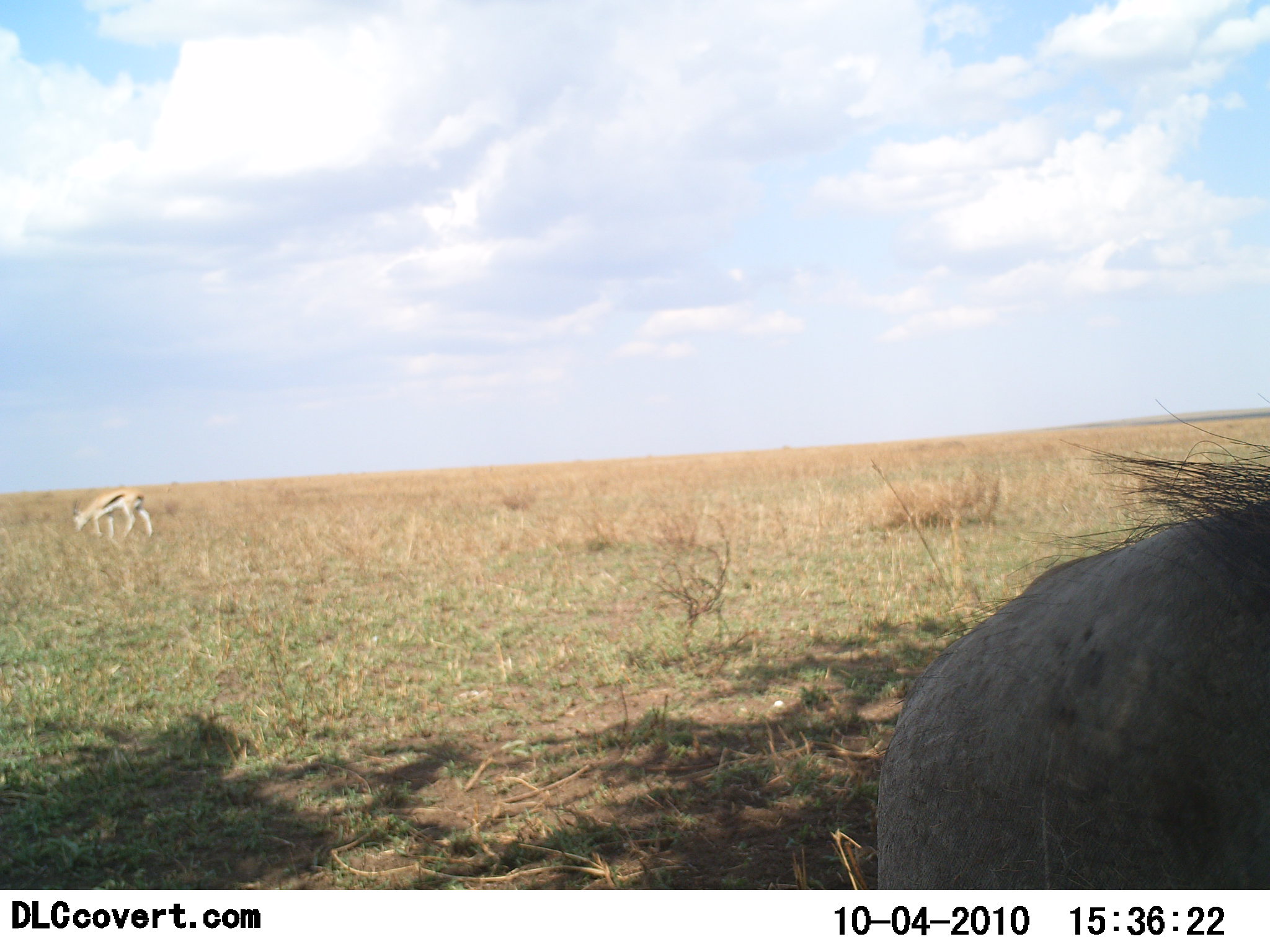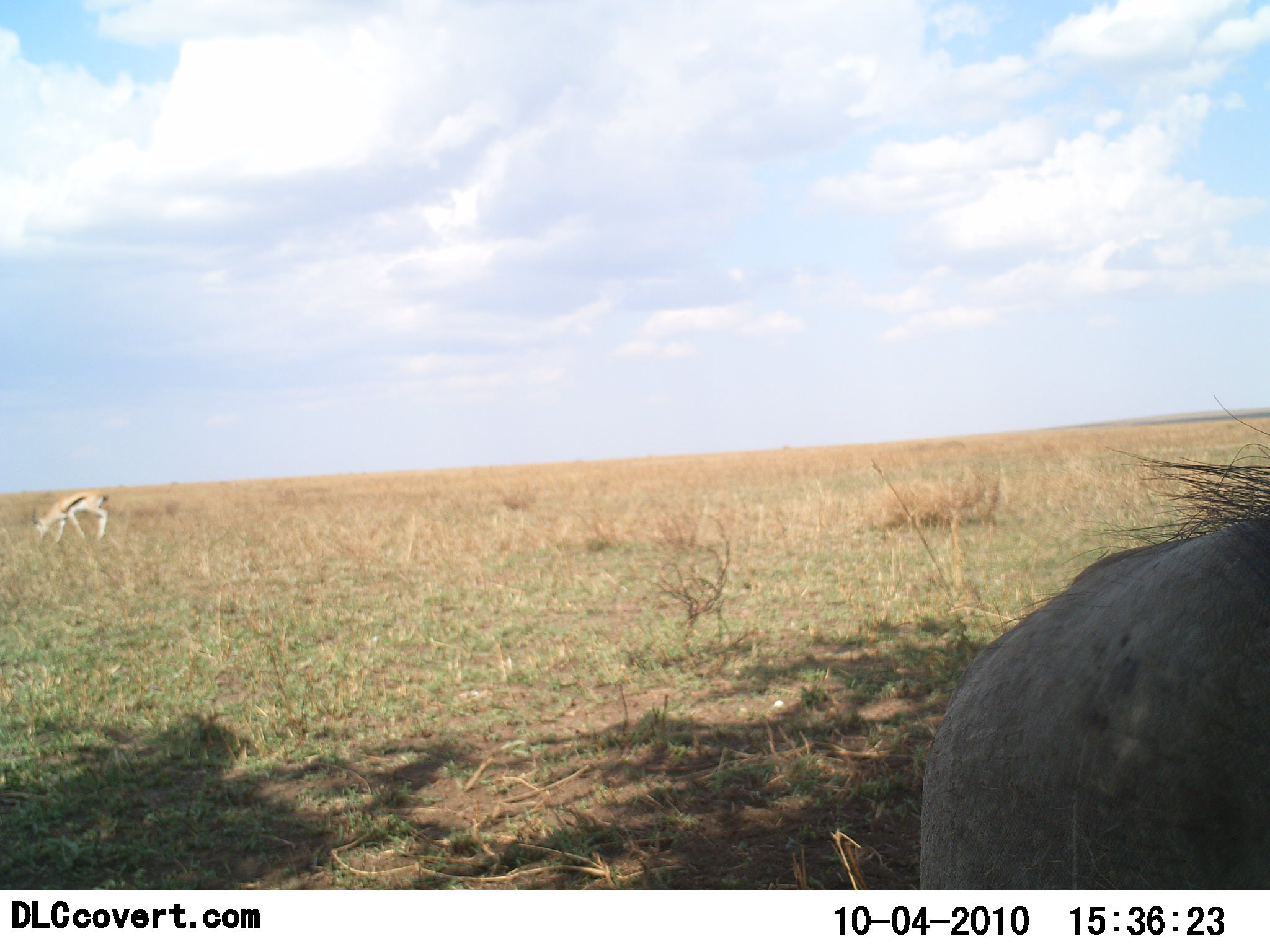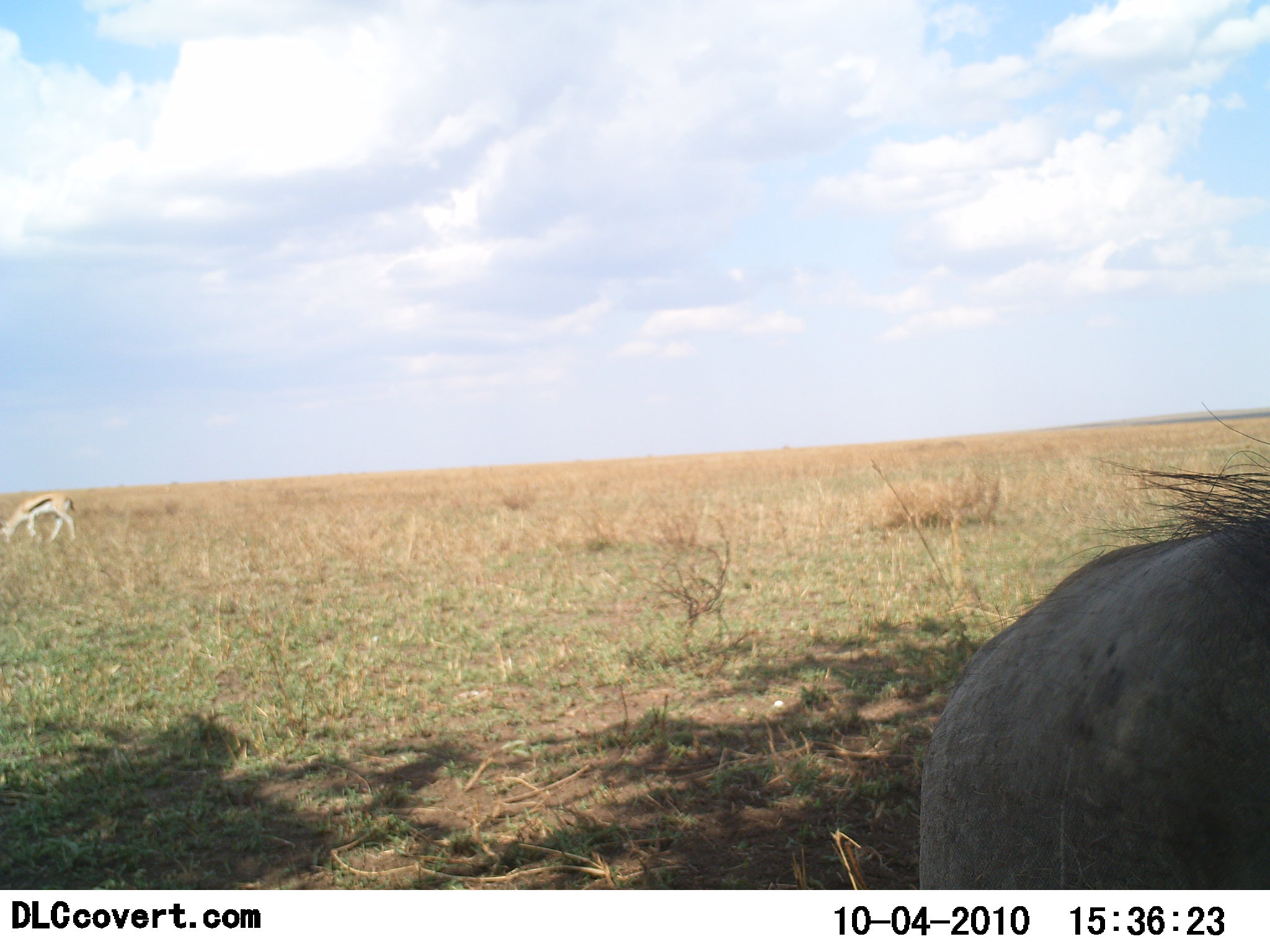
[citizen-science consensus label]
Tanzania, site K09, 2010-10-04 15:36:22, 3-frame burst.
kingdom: Animalia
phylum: Chordata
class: Mammalia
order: Artiodactyla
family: Bovidae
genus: Eudorcas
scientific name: Eudorcas thomsonii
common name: thomson's gazelle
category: gazellethomsons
Gazellethomsons (thomson's gazelle) (Eudorcas thomsonii), count 1. Behavior (volunteer vote fractions): standing 12%, resting 0%, moving 25%, interacting 0%. Young present (vote fraction): 0%. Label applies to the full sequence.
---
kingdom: Animalia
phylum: Chordata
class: Mammalia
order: Artiodactyla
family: Suidae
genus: Phacochoerus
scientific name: Phacochoerus africanus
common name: warthog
Warthog (Phacochoerus africanus), count 1. Behavior (volunteer vote fractions): standing 92%, resting 8%, moving 0%, interacting 0%. Young present (vote fraction): 0%. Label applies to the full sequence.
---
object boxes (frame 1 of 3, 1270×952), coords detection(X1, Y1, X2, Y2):
animal: detection(876, 390, 1269, 890); detection(71, 486, 154, 541)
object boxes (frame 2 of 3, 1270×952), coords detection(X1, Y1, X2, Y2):
animal: detection(917, 396, 1269, 891); detection(23, 489, 111, 547)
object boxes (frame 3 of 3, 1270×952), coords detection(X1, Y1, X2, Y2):
animal: detection(920, 404, 1269, 891); detection(0, 493, 78, 547)